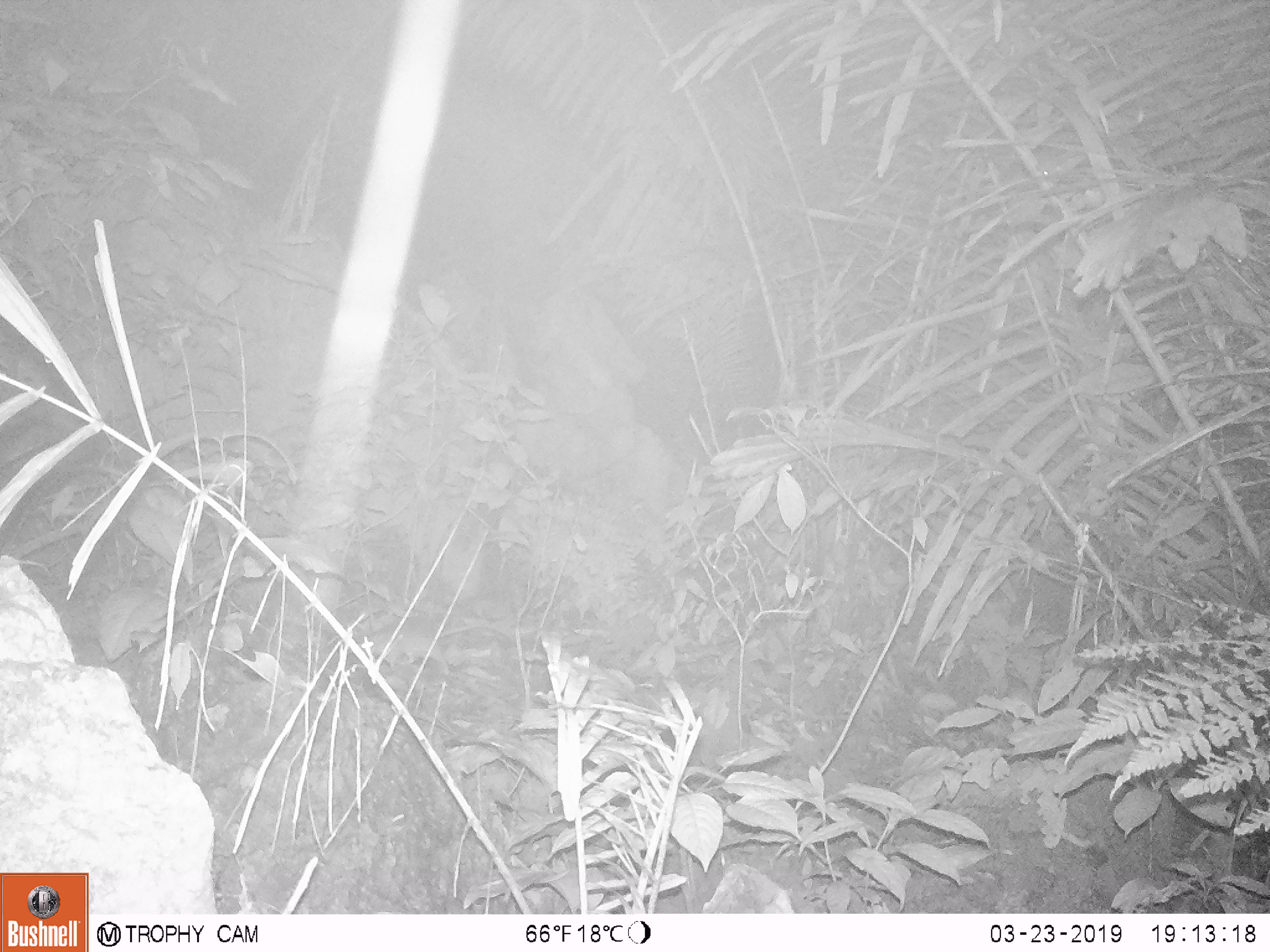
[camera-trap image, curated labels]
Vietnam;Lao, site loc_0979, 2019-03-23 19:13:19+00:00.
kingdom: Animalia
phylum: Chordata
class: Mammalia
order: Rodentia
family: Muridae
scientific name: Muridae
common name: old-world mice and rats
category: unidentified murid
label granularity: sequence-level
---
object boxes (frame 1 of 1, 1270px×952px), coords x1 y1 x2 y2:
unidentified murid: 368 622 509 676